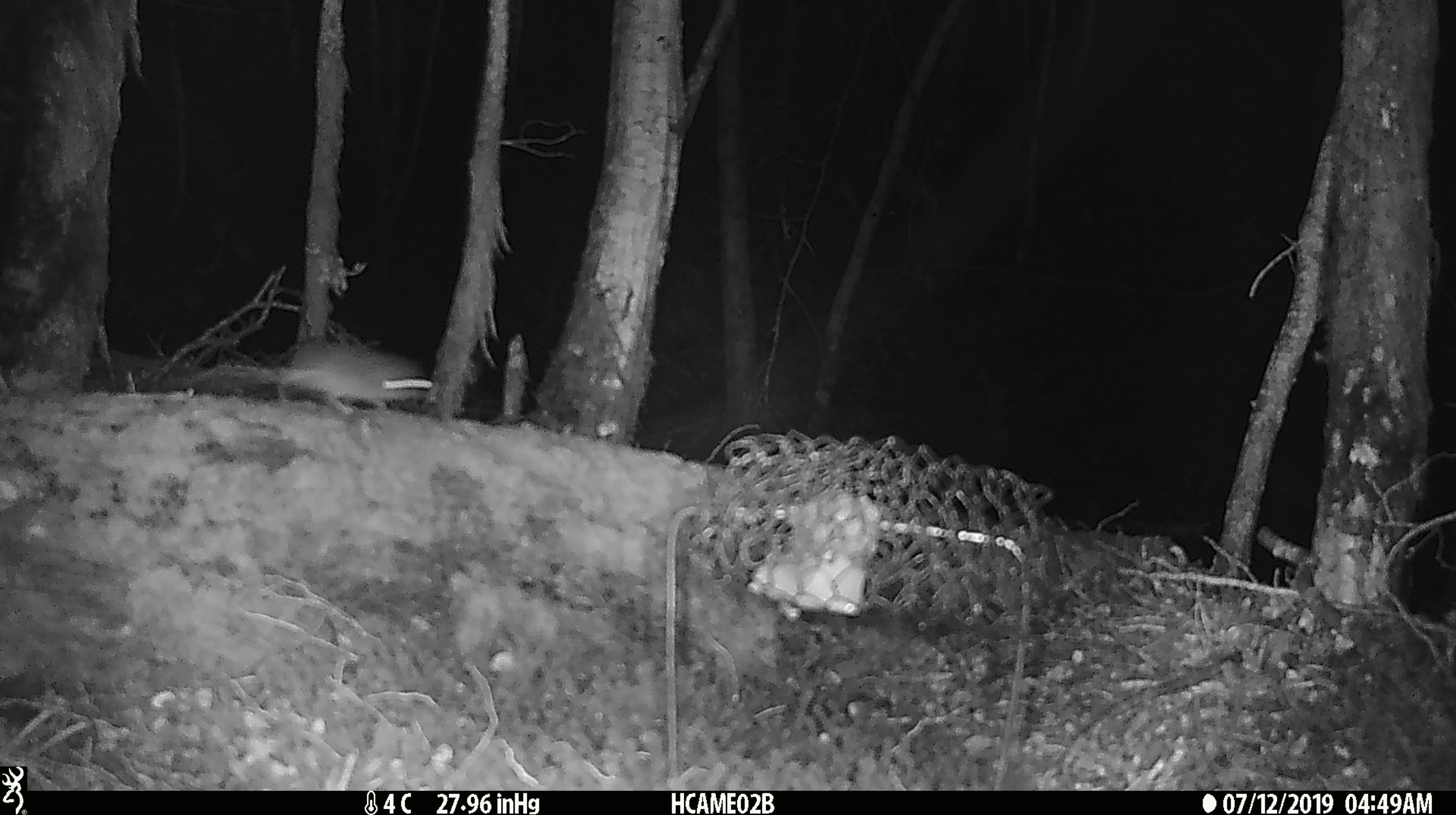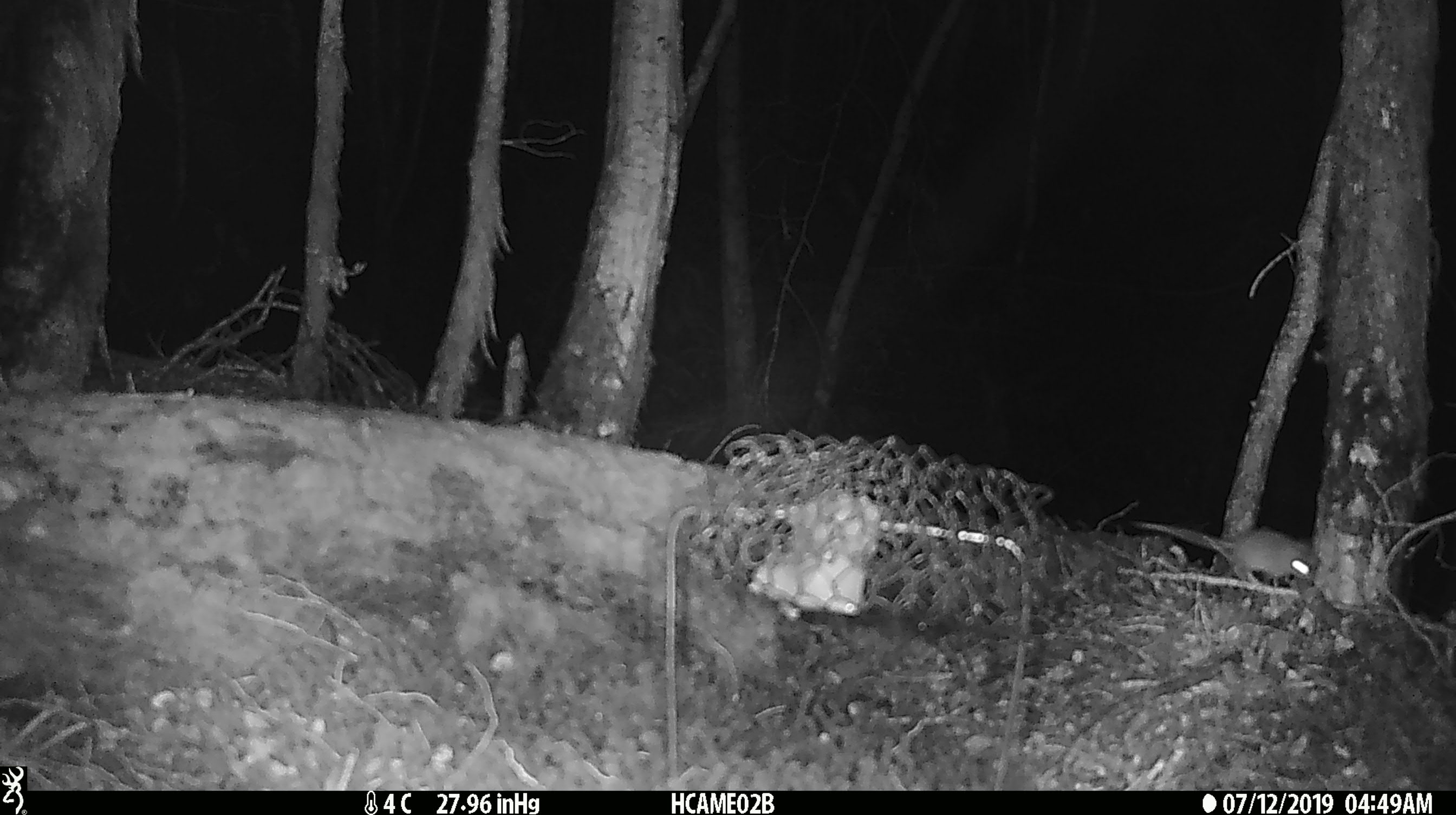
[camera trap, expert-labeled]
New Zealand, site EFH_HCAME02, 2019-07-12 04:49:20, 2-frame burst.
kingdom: Animalia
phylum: Chordata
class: Mammalia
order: Rodentia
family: Muridae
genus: Mus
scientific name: Mus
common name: mouse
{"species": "mouse (Mus)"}